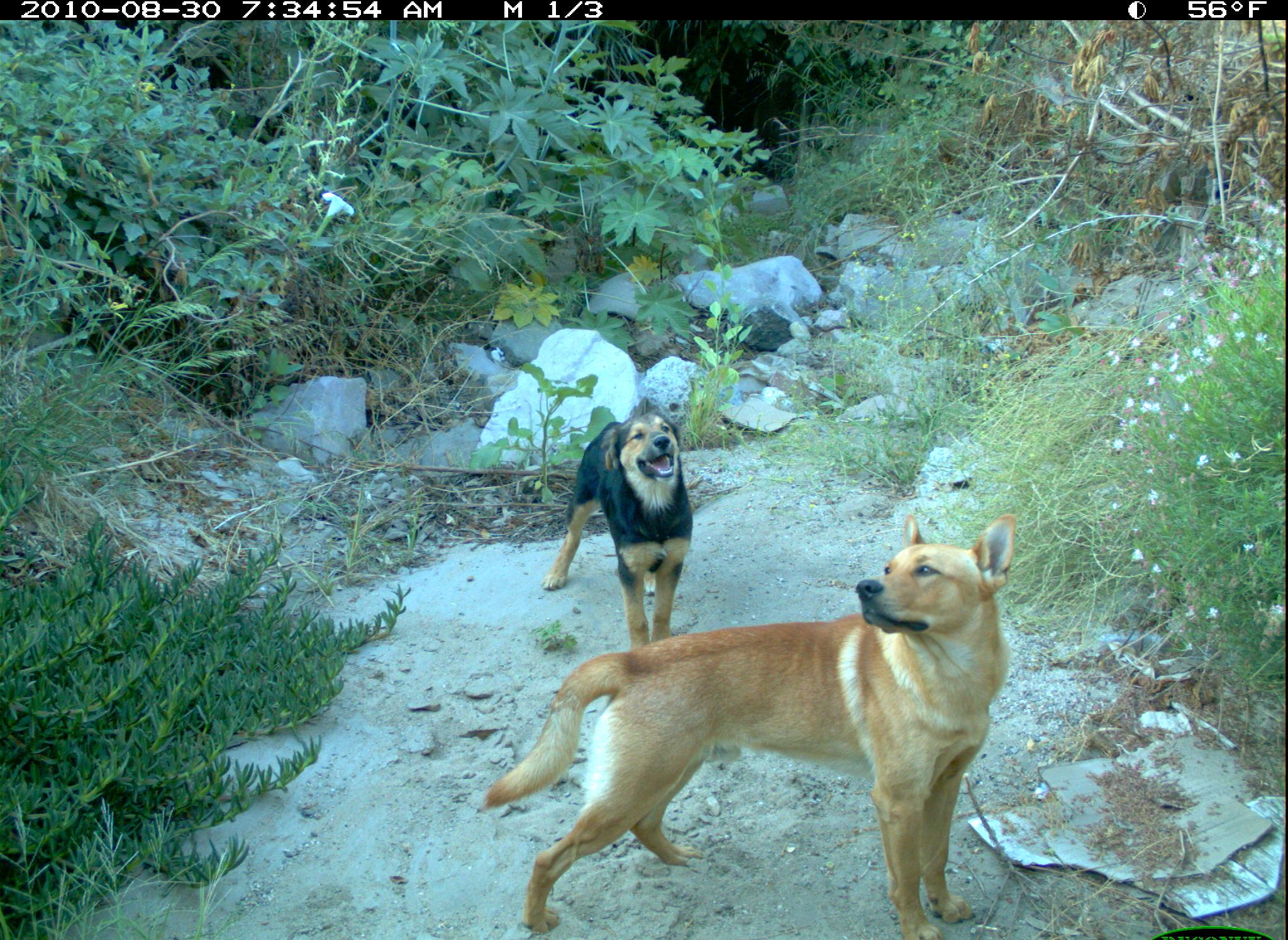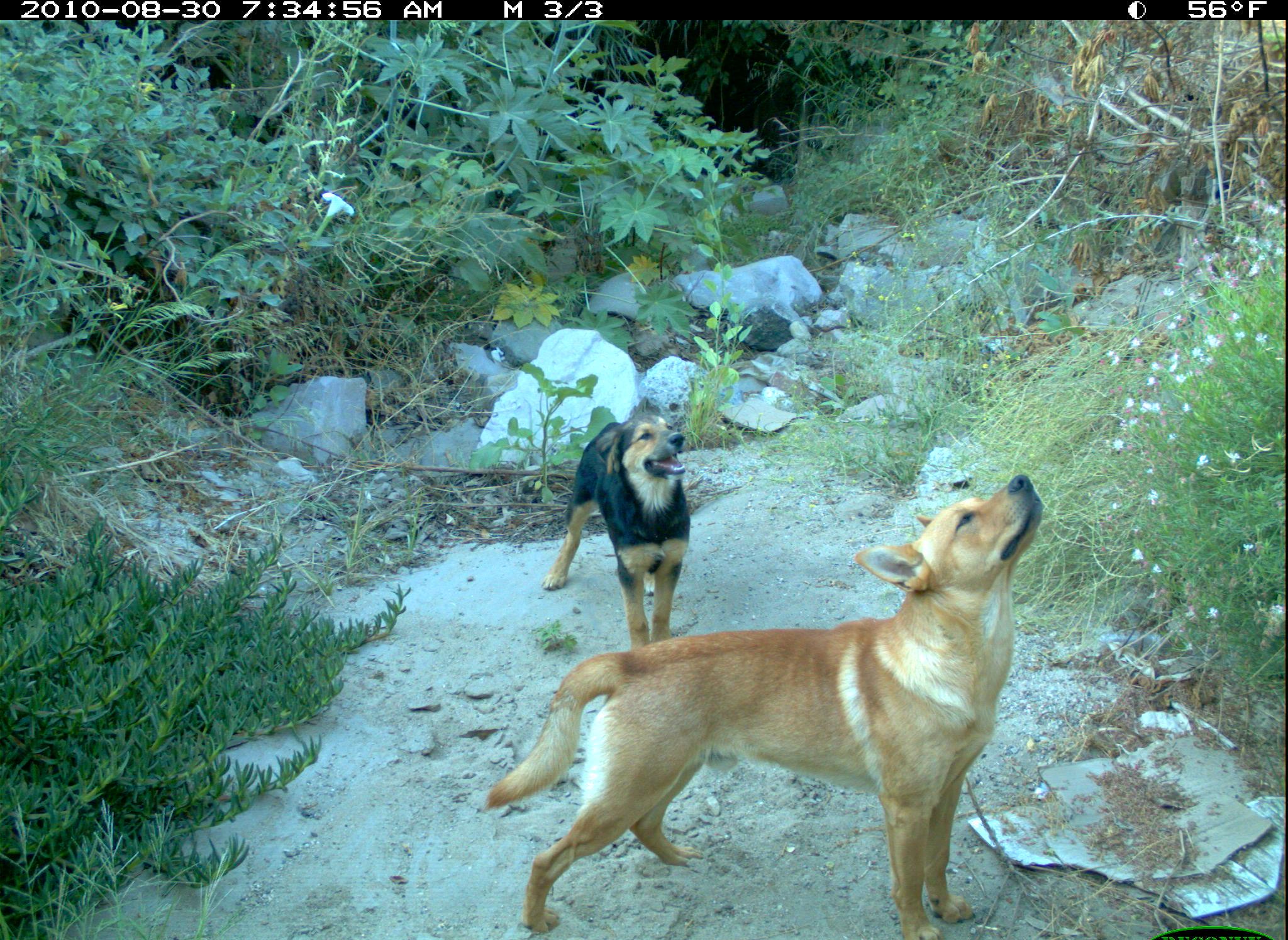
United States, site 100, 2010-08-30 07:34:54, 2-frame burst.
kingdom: Animalia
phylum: Chordata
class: Mammalia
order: Carnivora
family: Canidae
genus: Canis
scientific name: Canis familiaris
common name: domestic dog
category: dog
Dog (domestic dog) (Canis familiaris).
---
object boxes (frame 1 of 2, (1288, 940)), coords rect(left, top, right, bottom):
dog: rect(478, 515, 1024, 937); rect(538, 393, 710, 668)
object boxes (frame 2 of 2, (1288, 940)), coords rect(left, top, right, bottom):
dog: rect(502, 454, 1050, 826); rect(504, 396, 728, 676)